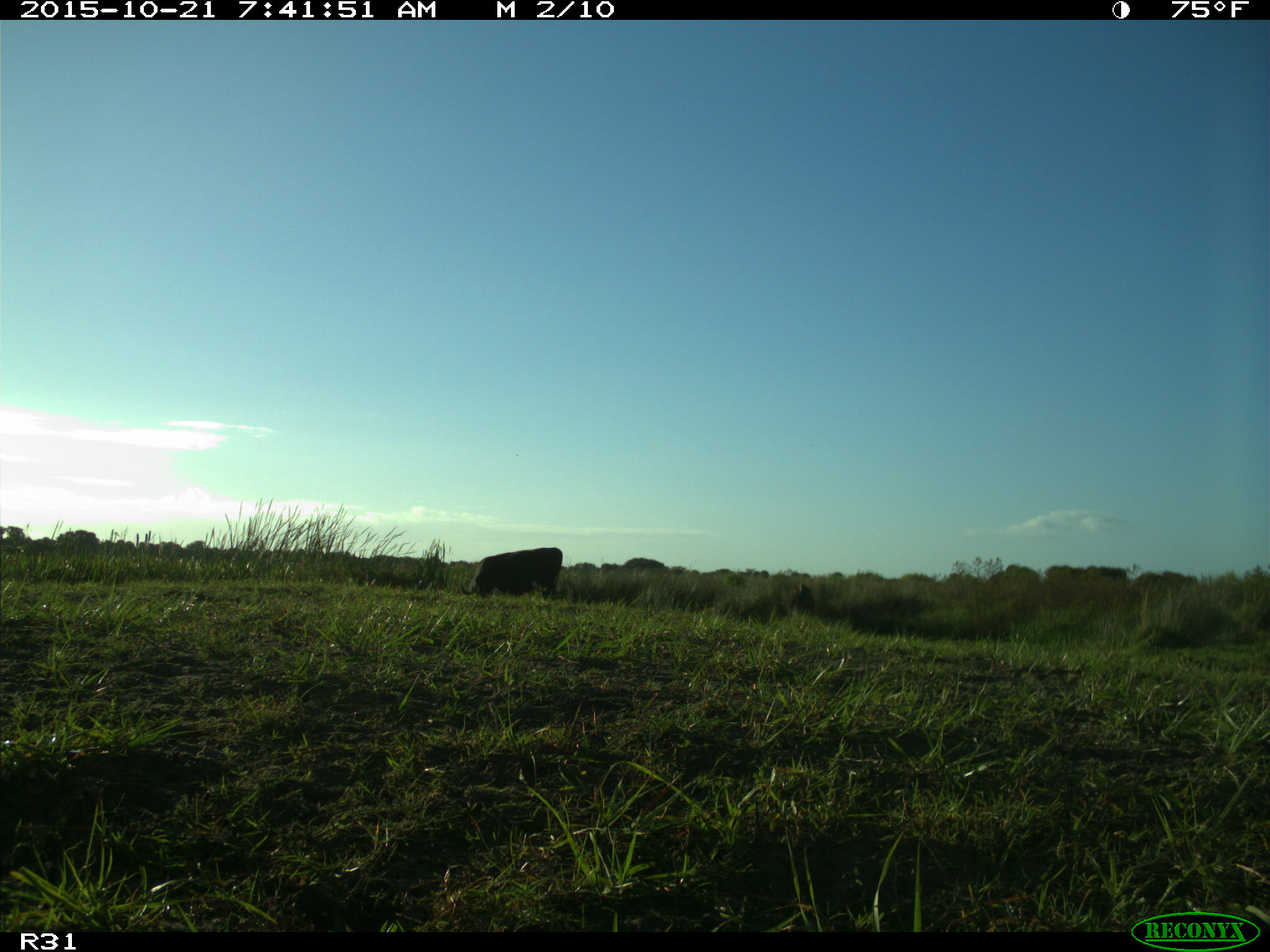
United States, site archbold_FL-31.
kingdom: Animalia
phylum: Chordata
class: Mammalia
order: Artiodactyla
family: Bovidae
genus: Bos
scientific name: Bos taurus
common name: domestic cow